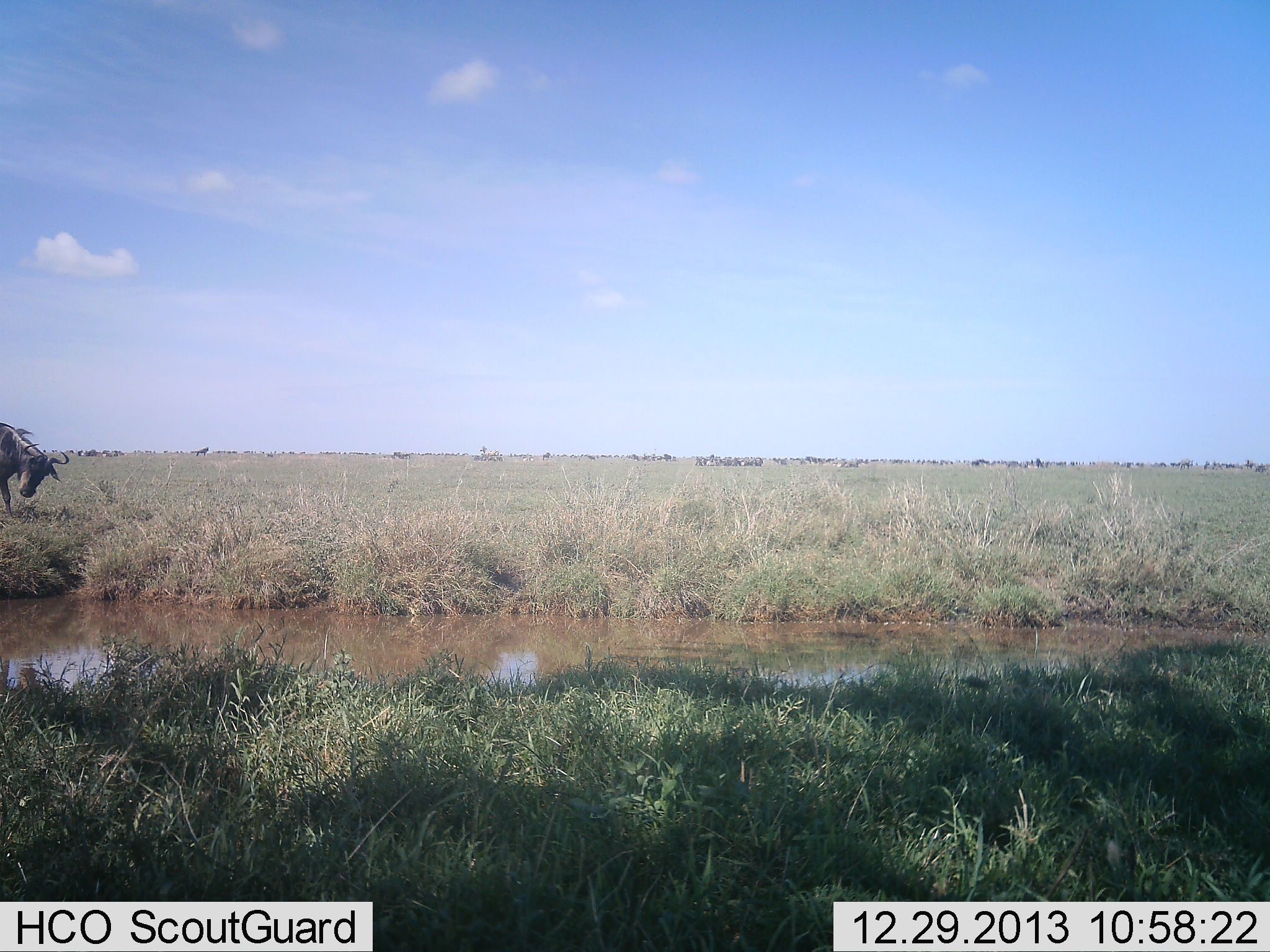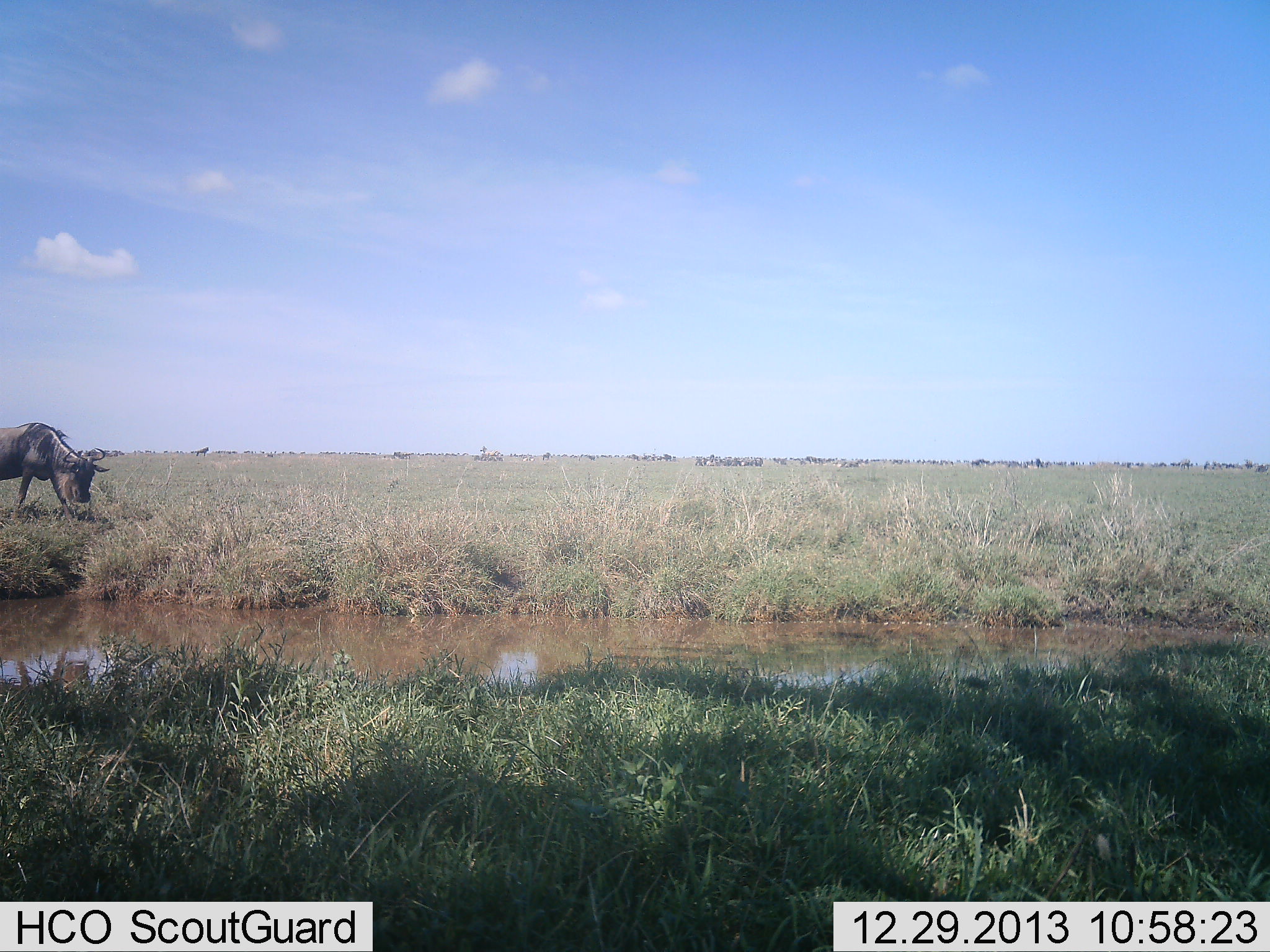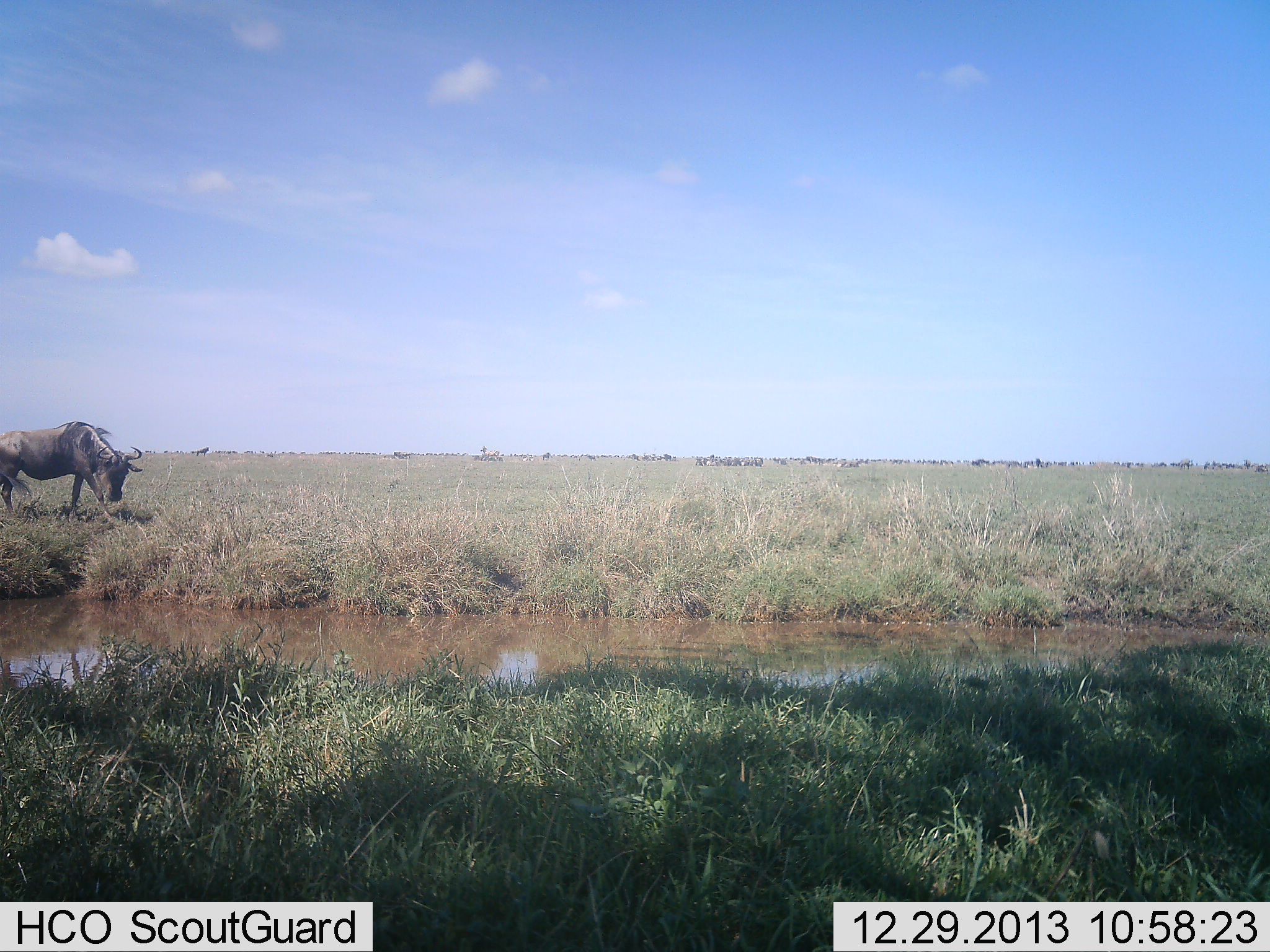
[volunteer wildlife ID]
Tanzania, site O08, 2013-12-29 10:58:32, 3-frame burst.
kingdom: Animalia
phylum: Chordata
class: Mammalia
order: Artiodactyla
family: Bovidae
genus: Connochaetes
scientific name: Connochaetes taurinus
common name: blue wildebeest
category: wildebeest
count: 1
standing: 0%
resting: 0%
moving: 90%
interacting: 0%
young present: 0%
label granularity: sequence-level